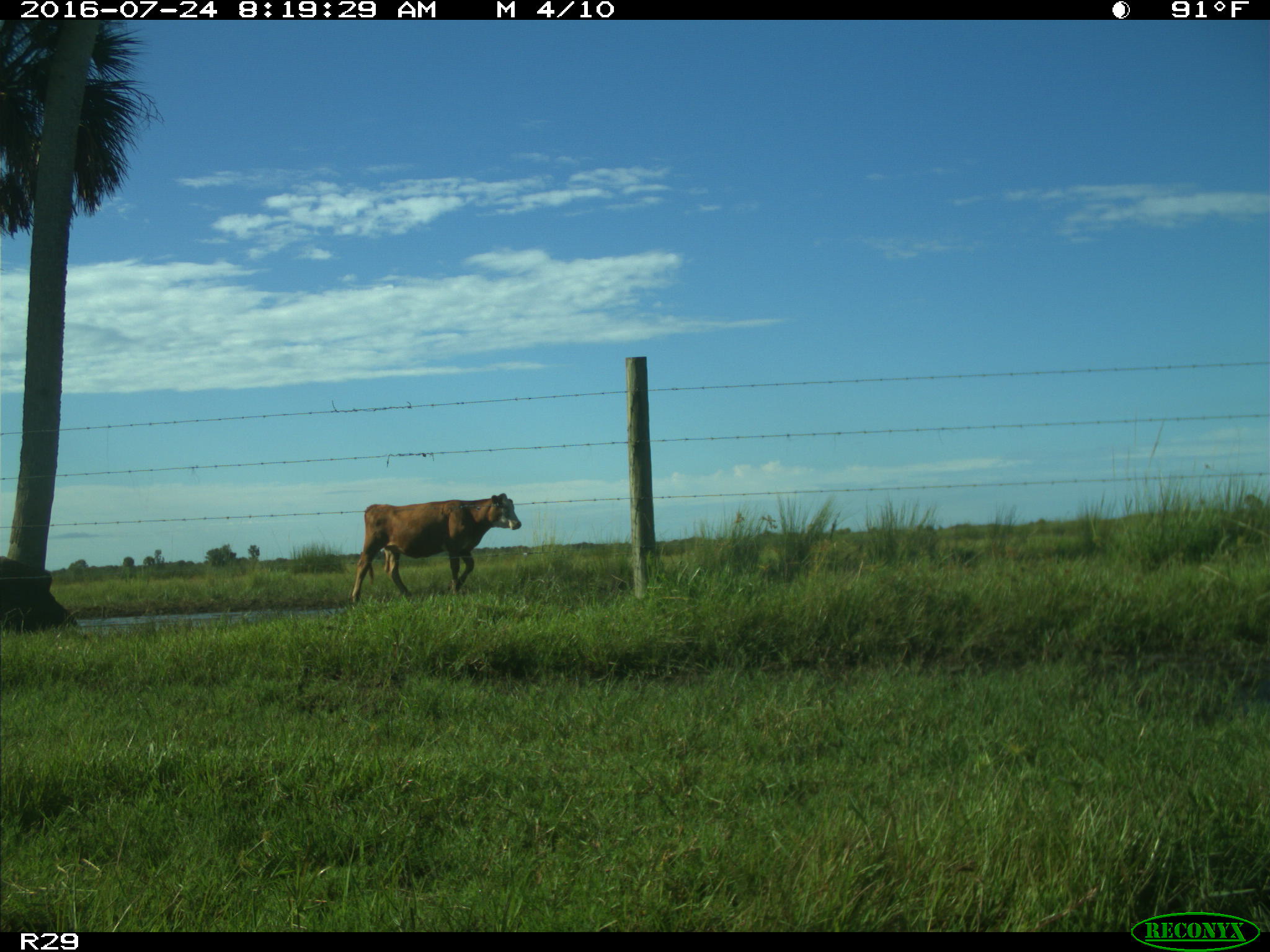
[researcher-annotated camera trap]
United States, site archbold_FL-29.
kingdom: Animalia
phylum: Chordata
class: Mammalia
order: Artiodactyla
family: Bovidae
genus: Bos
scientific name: Bos taurus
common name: domestic cow